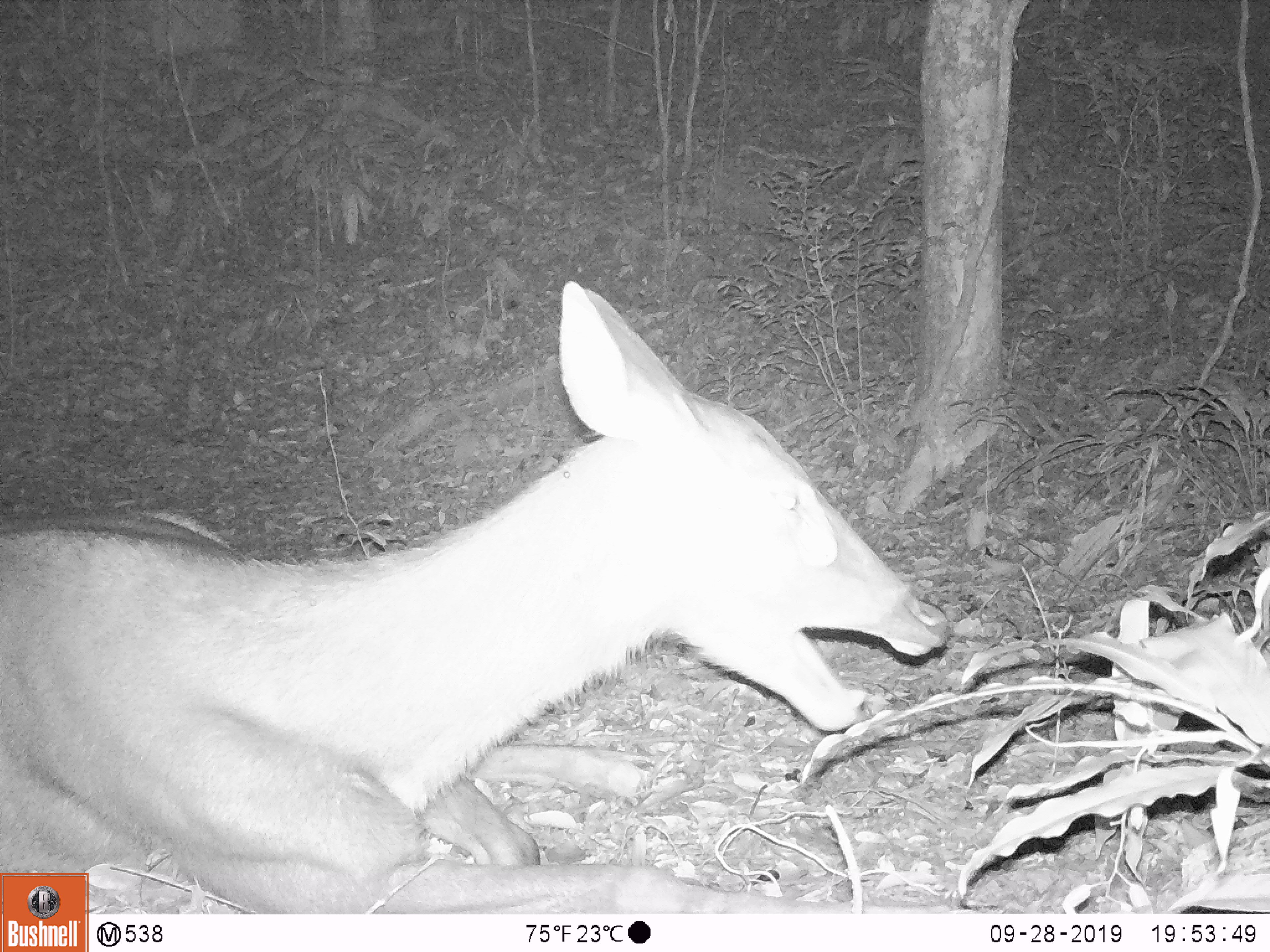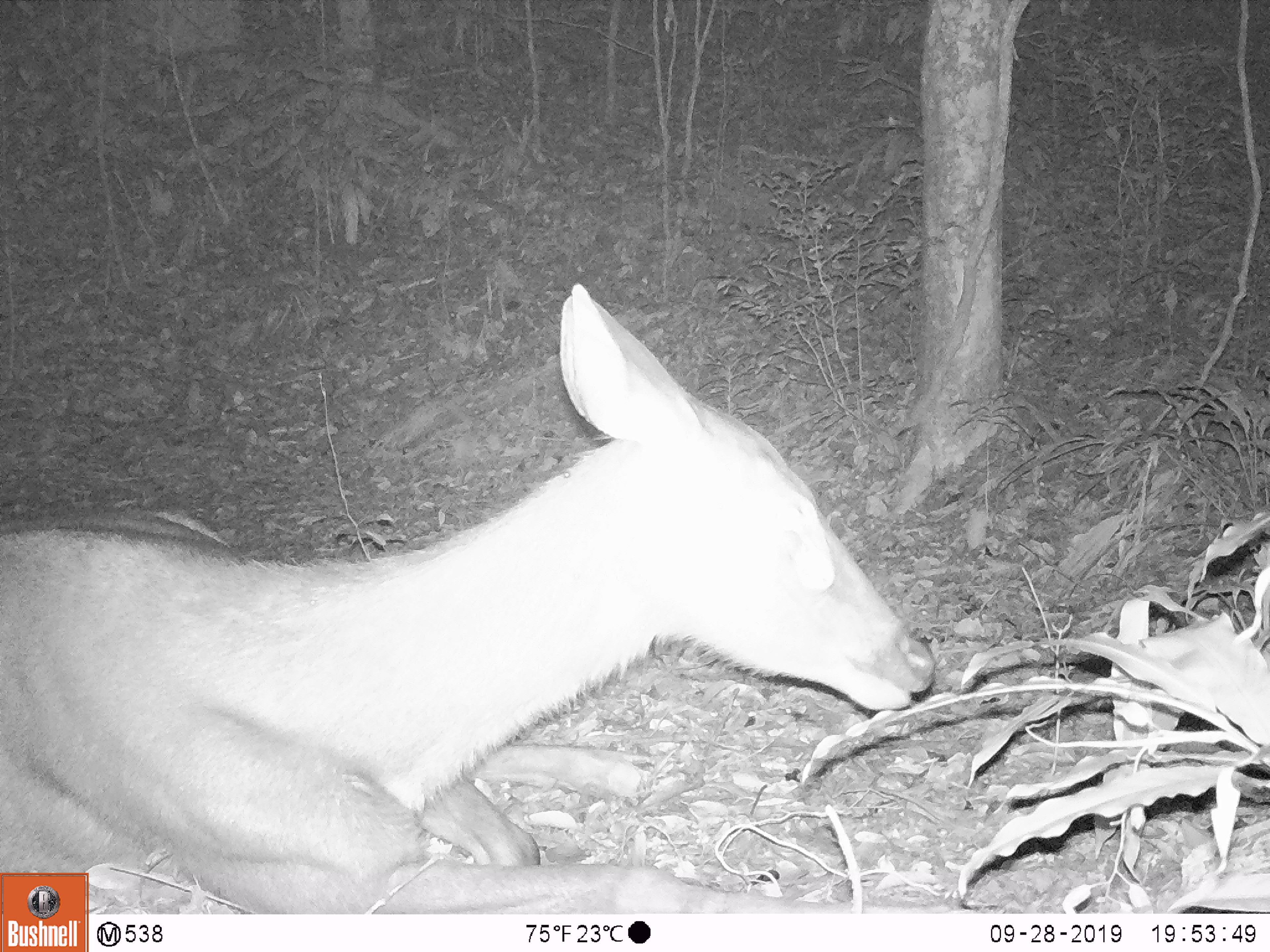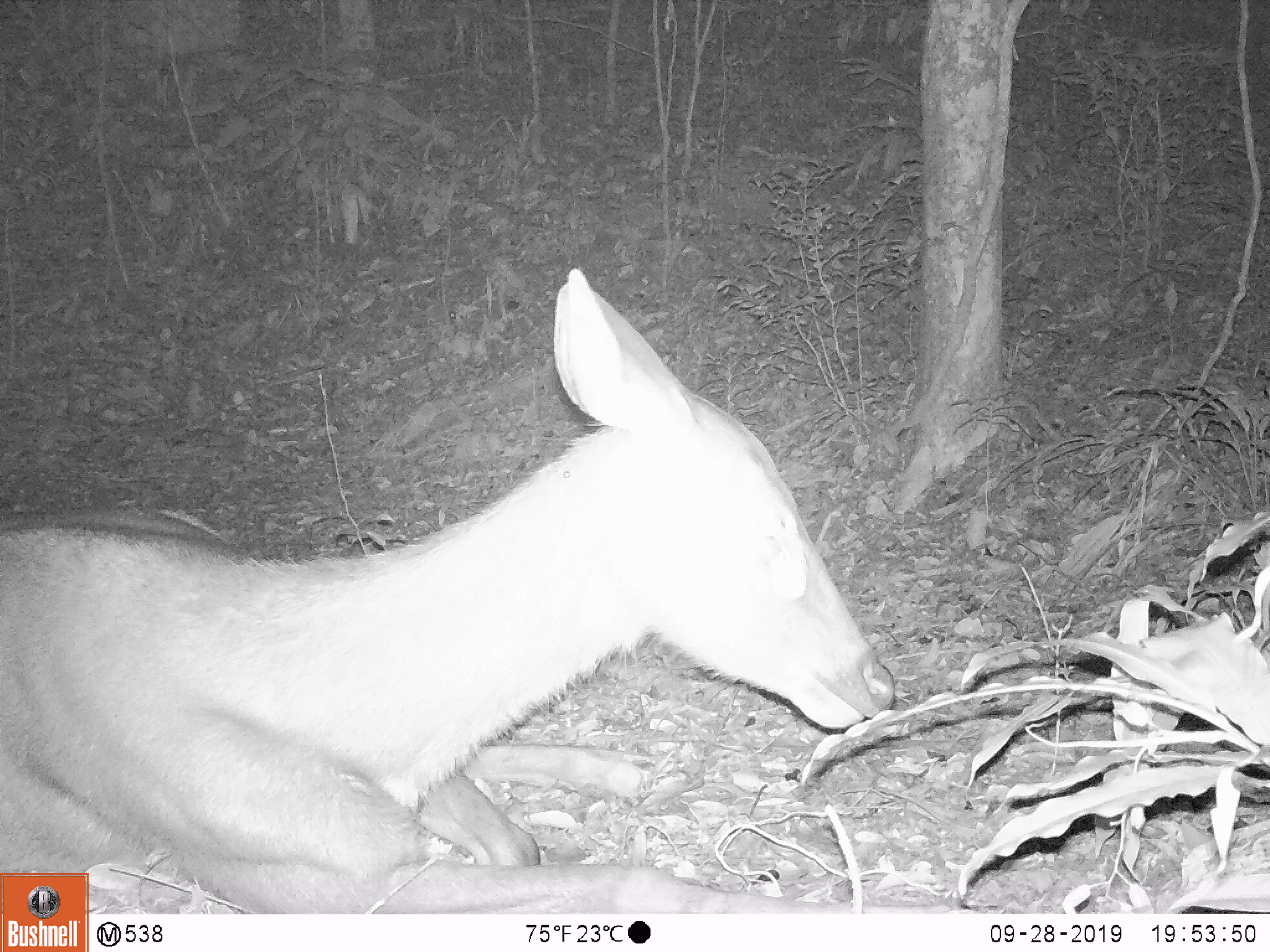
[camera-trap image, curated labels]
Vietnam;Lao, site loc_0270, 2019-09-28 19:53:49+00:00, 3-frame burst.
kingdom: Animalia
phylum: Chordata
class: Mammalia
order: Artiodactyla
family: Cervidae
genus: Rusa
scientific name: Rusa unicolor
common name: sambar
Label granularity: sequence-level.